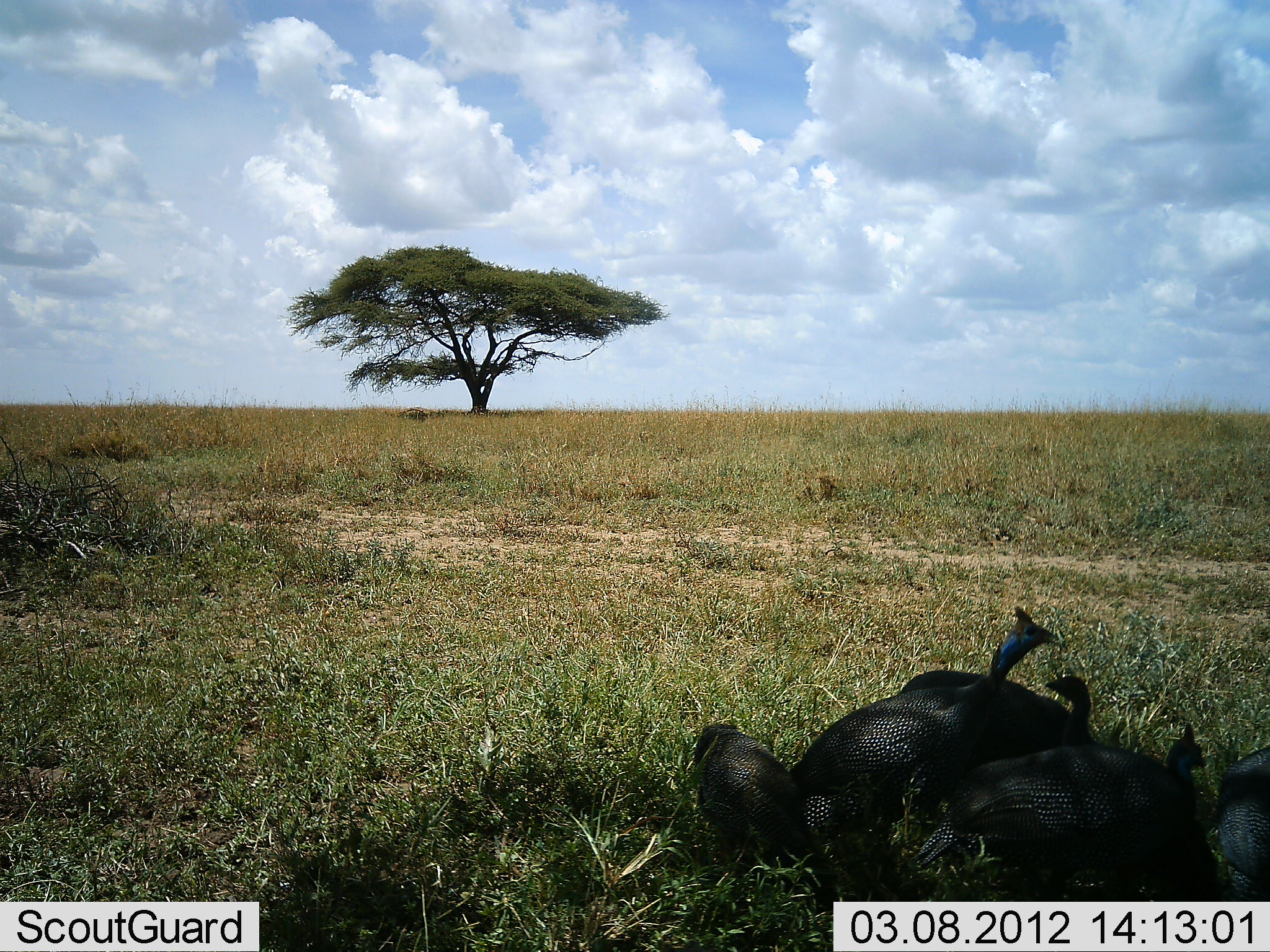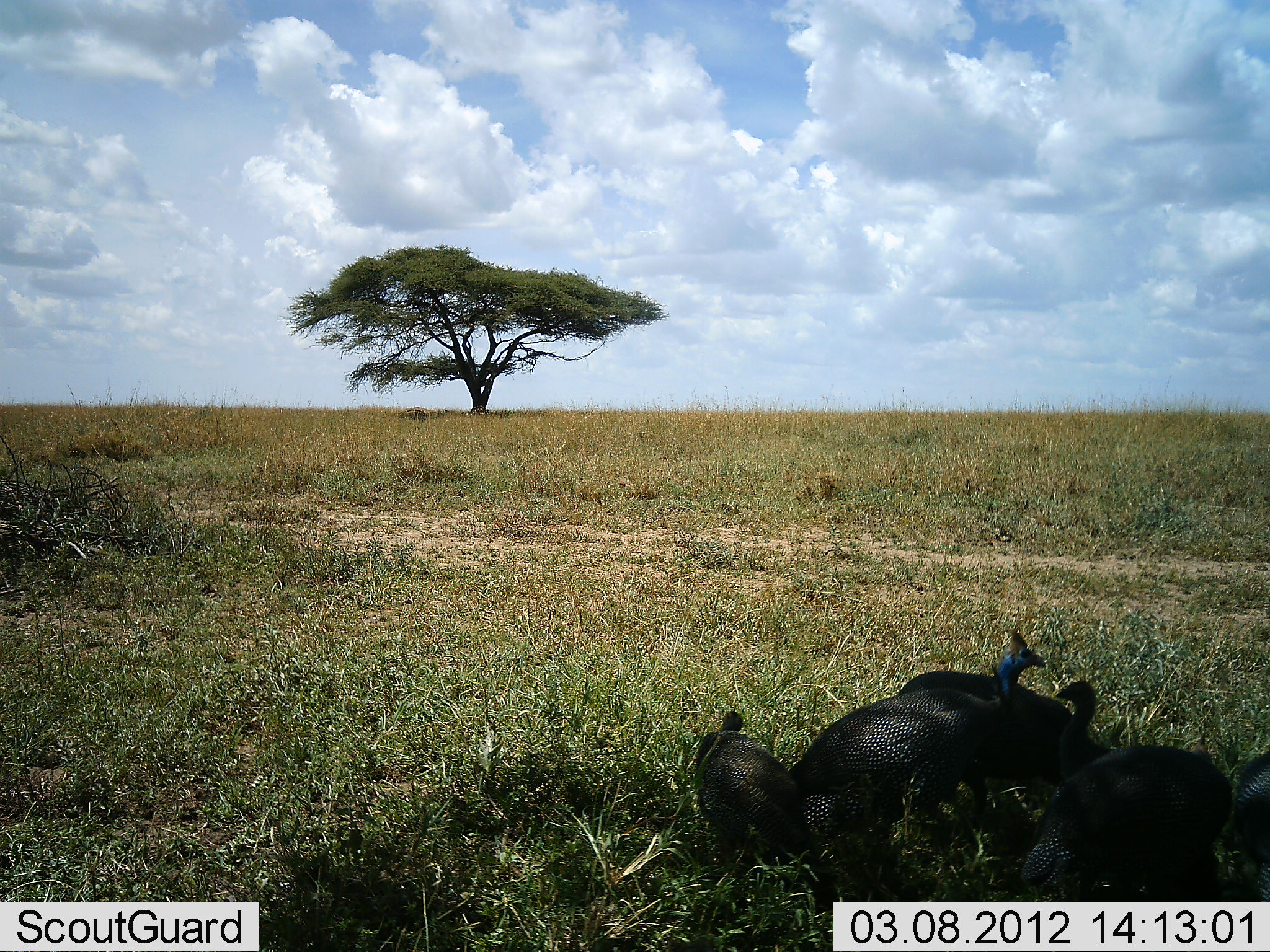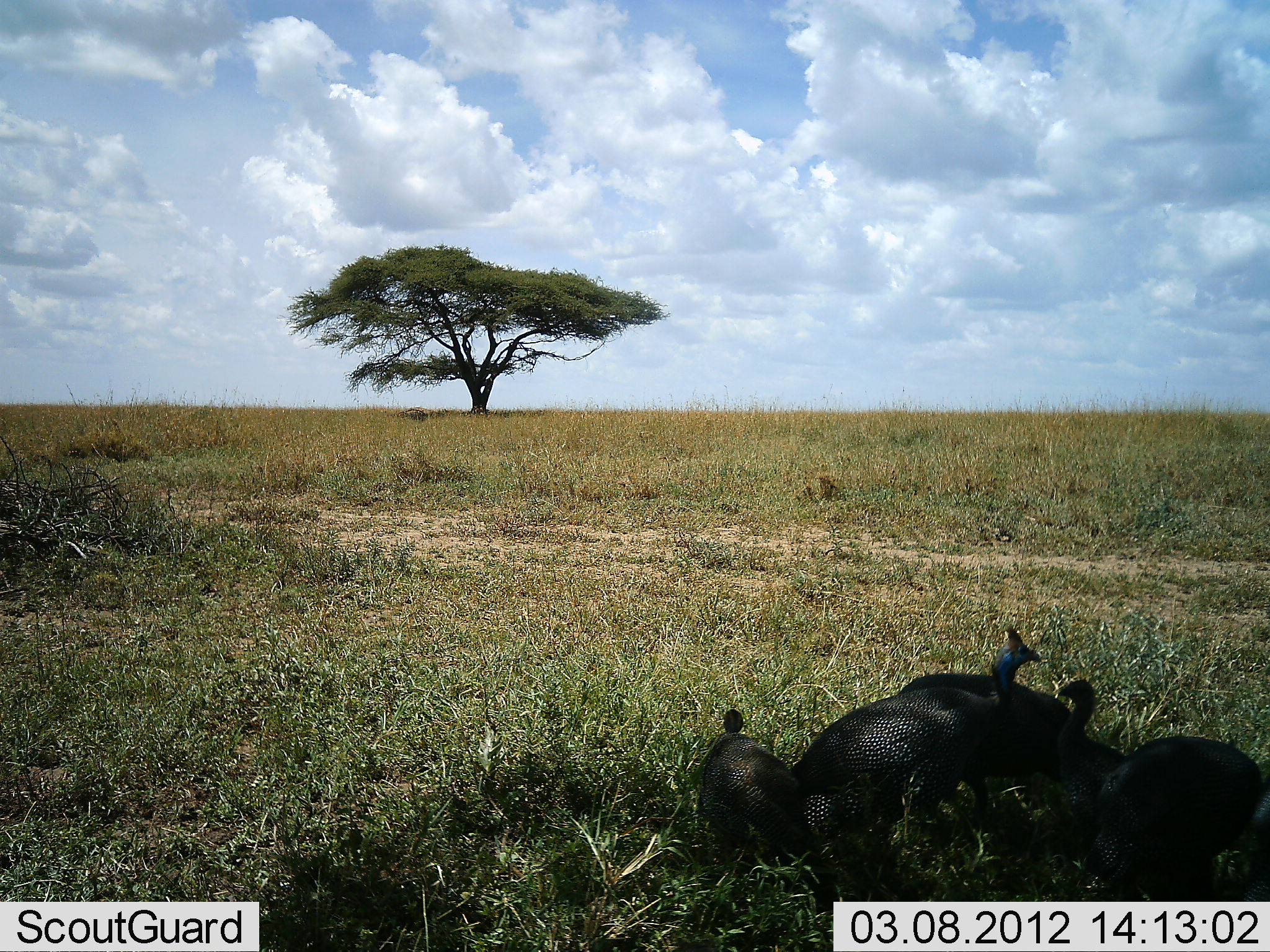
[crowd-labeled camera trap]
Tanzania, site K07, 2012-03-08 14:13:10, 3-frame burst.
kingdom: Animalia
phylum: Chordata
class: Aves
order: Galliformes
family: Numididae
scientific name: Numididae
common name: guinea fowl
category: guineafowl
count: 6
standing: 55%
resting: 45%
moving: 5%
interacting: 10%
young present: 20%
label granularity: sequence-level